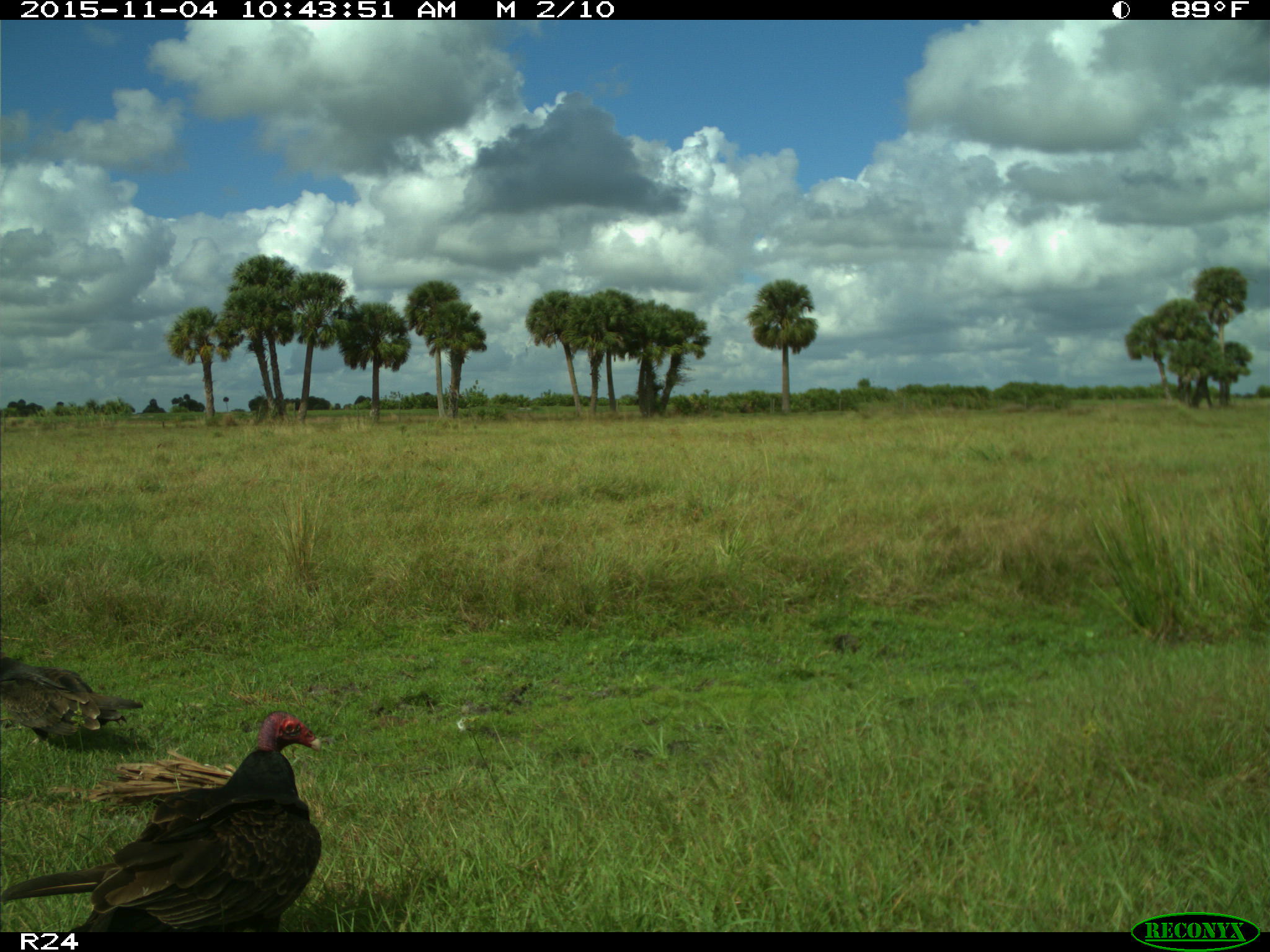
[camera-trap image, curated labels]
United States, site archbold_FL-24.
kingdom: Animalia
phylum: Chordata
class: Aves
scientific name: Aves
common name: birds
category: unidentified bird